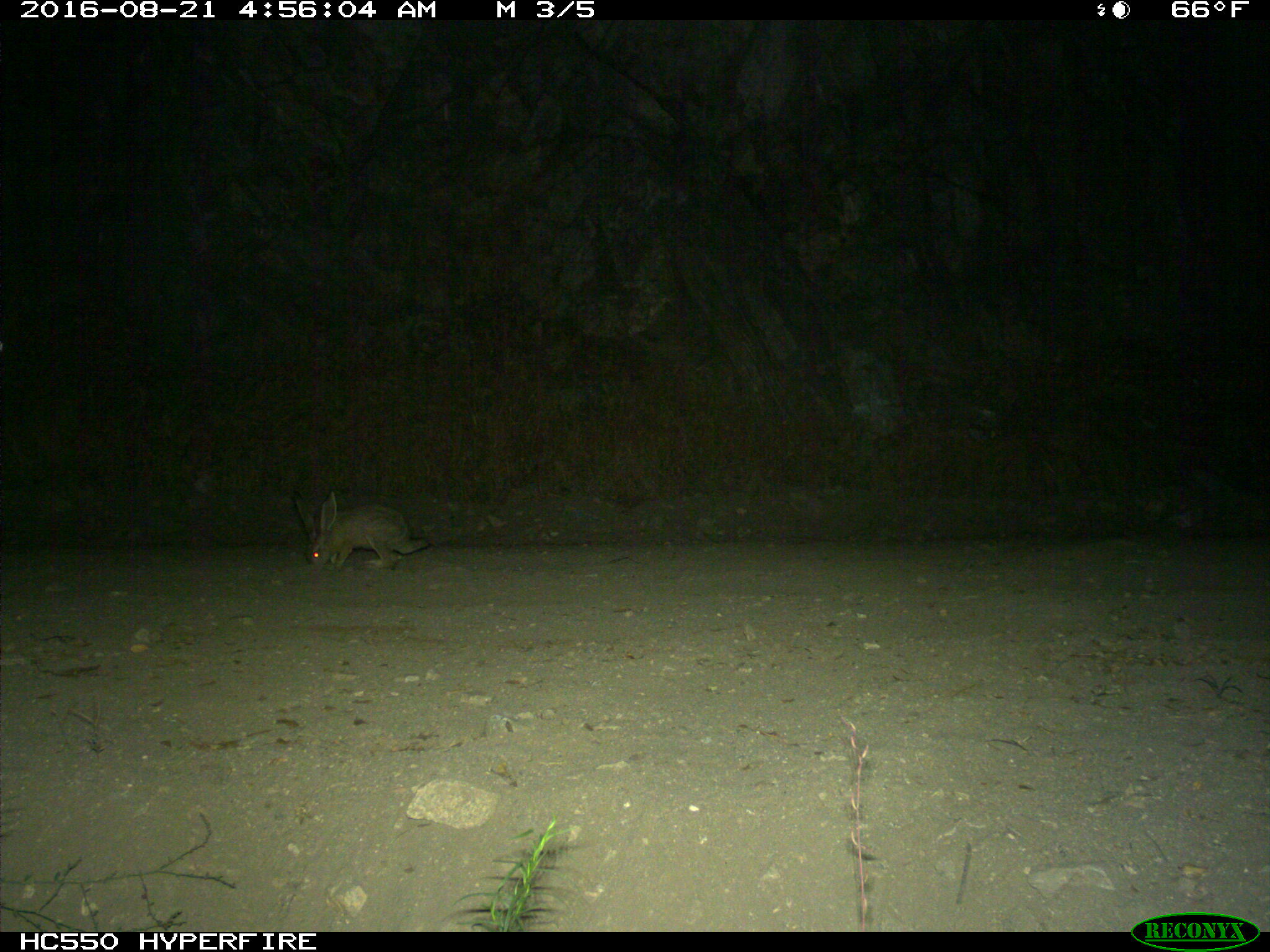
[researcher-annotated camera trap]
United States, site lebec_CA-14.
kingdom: Animalia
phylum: Chordata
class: Mammalia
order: Lagomorpha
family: Leporidae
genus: Lepus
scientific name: Lepus californicus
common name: black-tailed jackrabbit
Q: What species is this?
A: Lepus californicus (black-tailed jackrabbit).